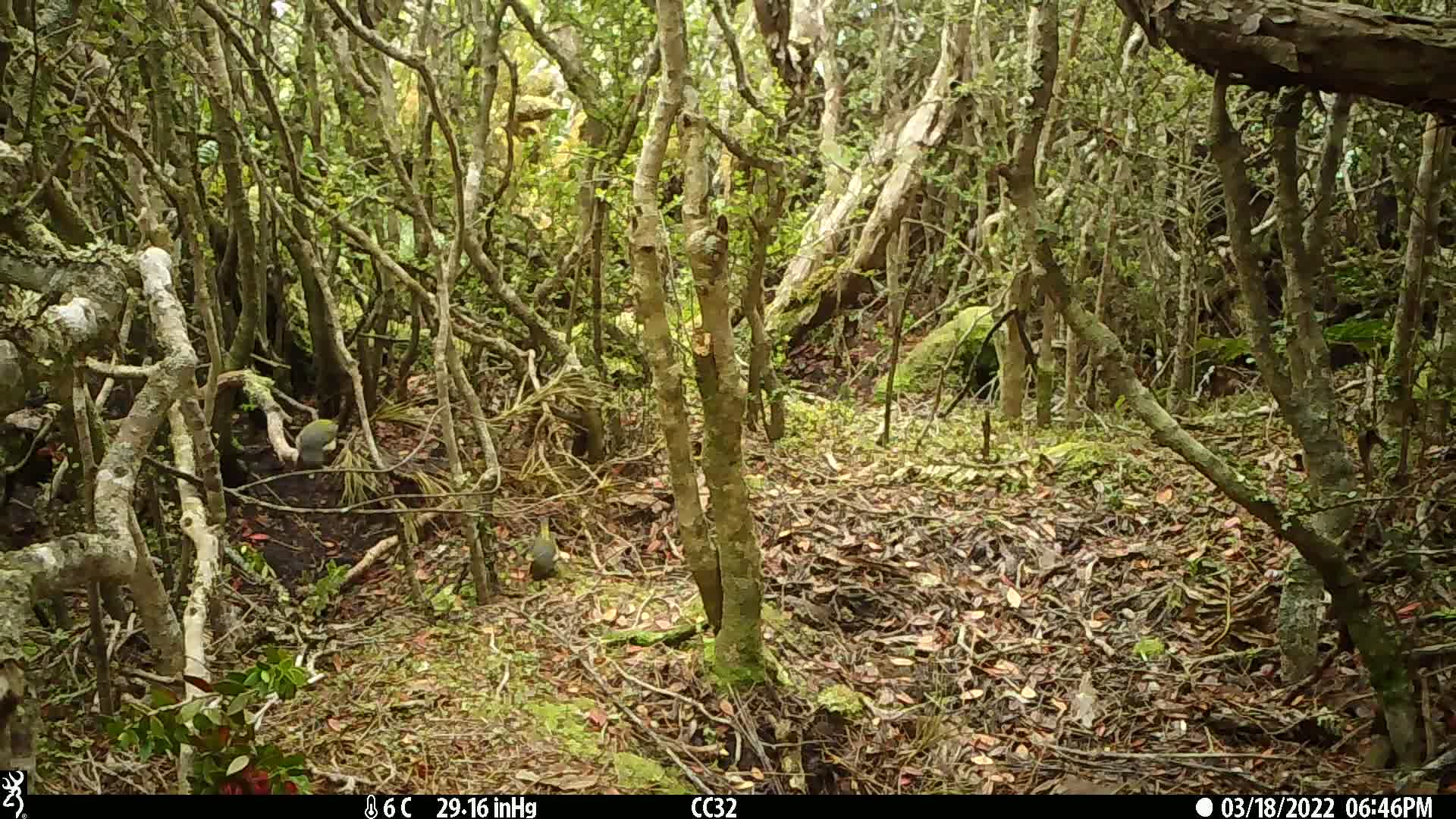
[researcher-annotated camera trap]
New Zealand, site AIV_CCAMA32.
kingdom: Animalia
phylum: Chordata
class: Aves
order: Passeriformes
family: Zosteropidae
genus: Zosterops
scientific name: Zosterops lateralis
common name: silvereye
Silvereye (Zosterops lateralis).